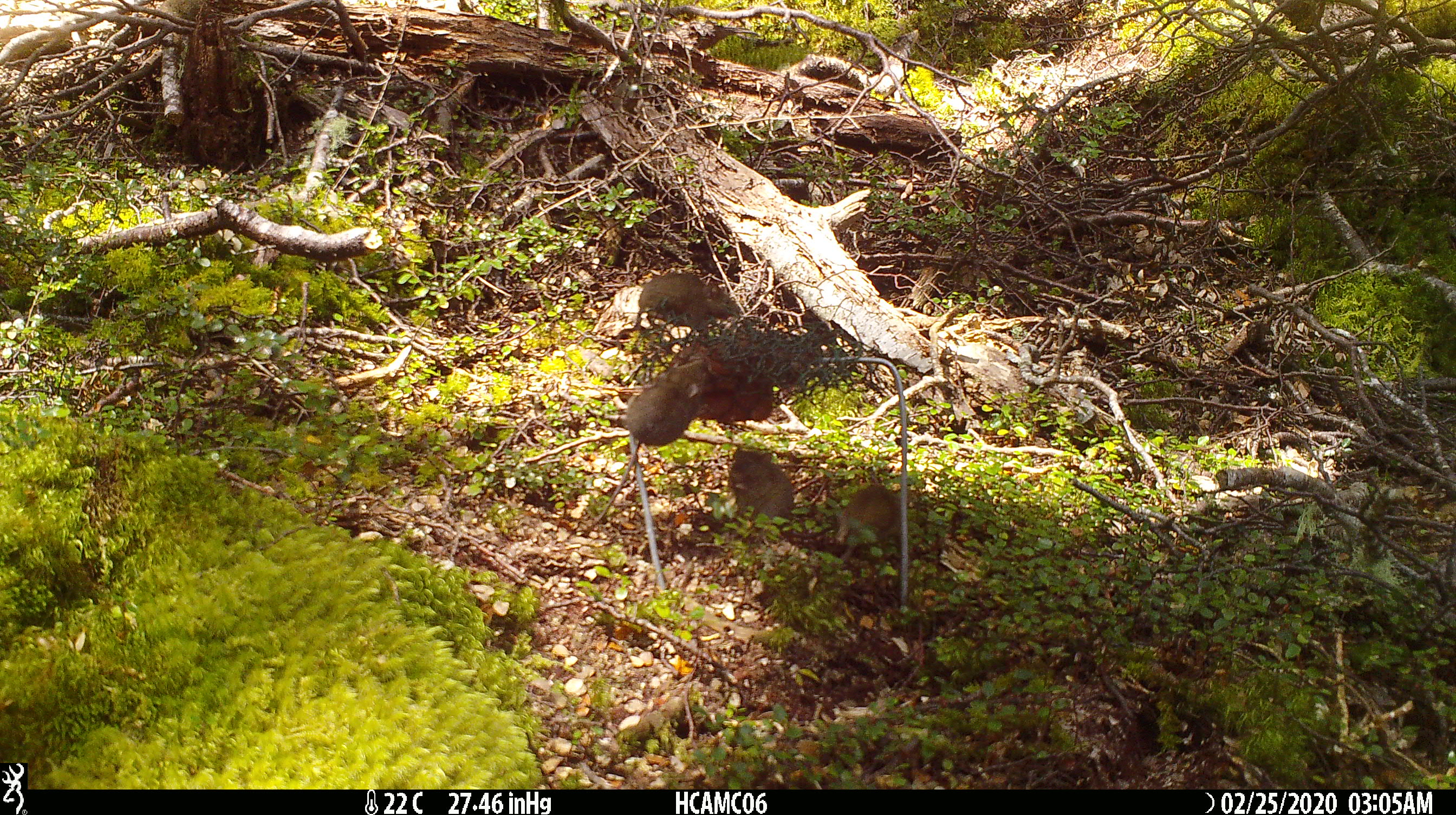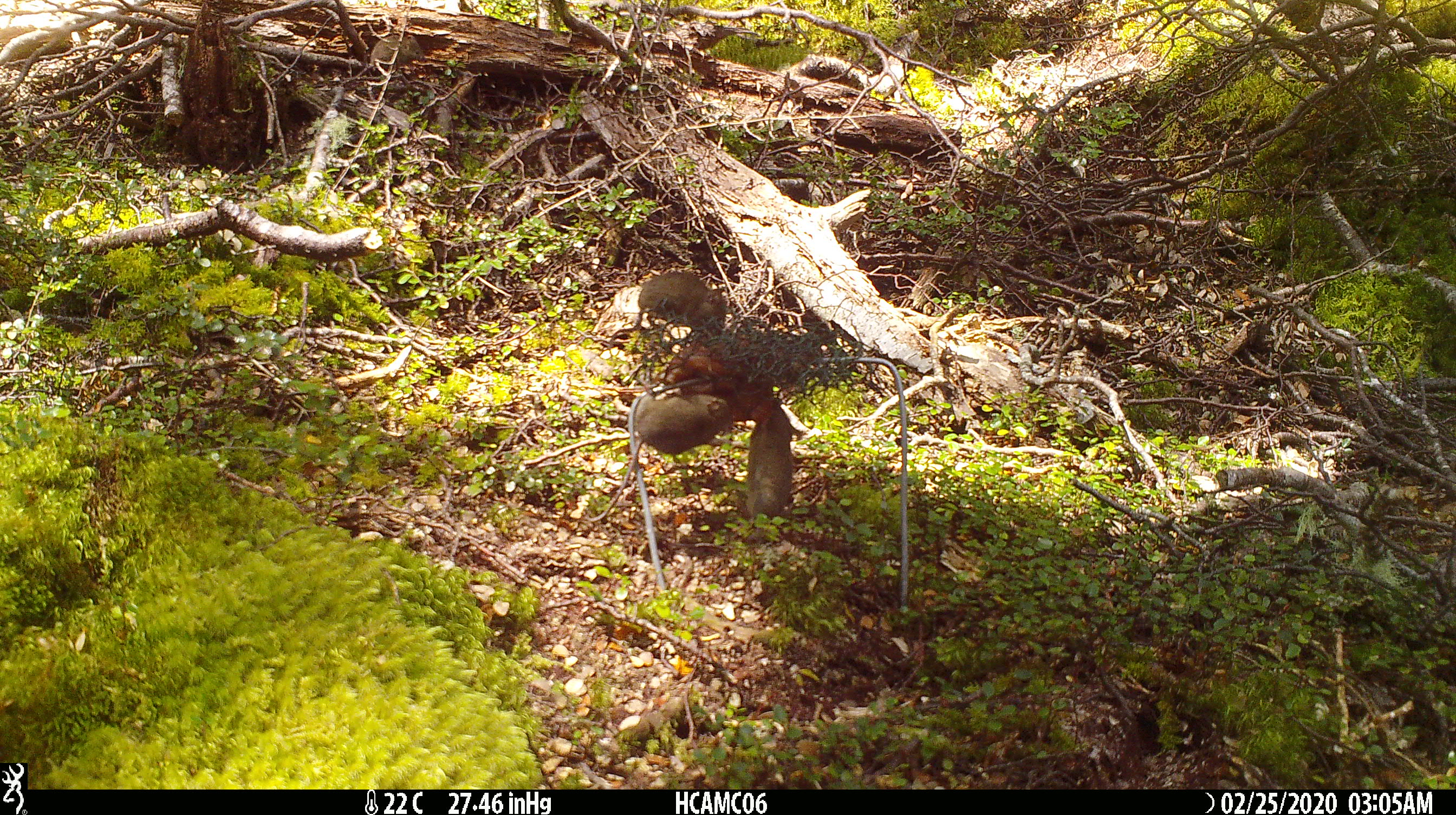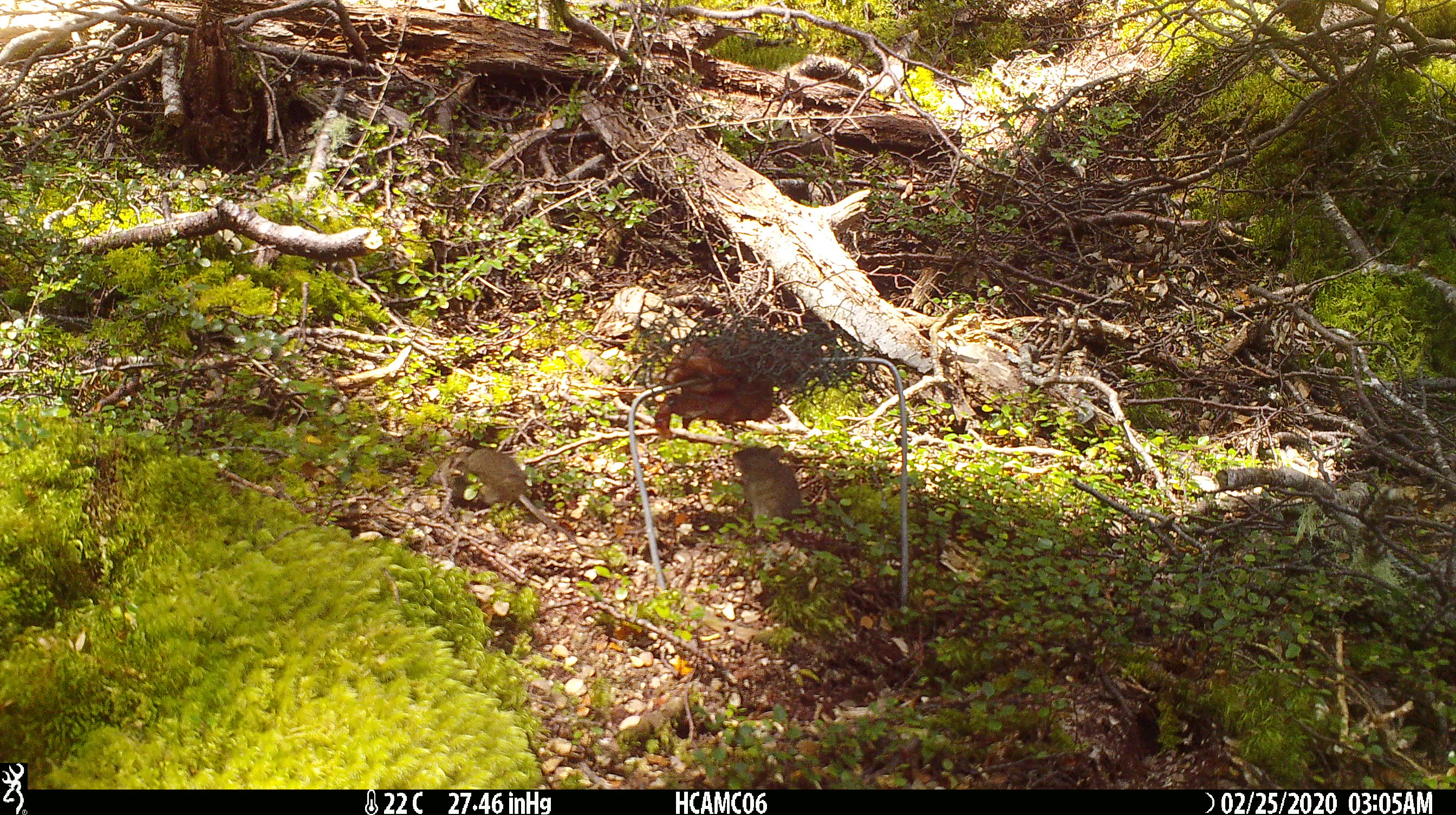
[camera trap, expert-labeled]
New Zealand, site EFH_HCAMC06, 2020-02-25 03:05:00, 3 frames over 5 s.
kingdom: Animalia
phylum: Chordata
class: Mammalia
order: Rodentia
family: Muridae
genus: Mus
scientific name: Mus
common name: mouse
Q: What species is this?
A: Mouse (Mus).